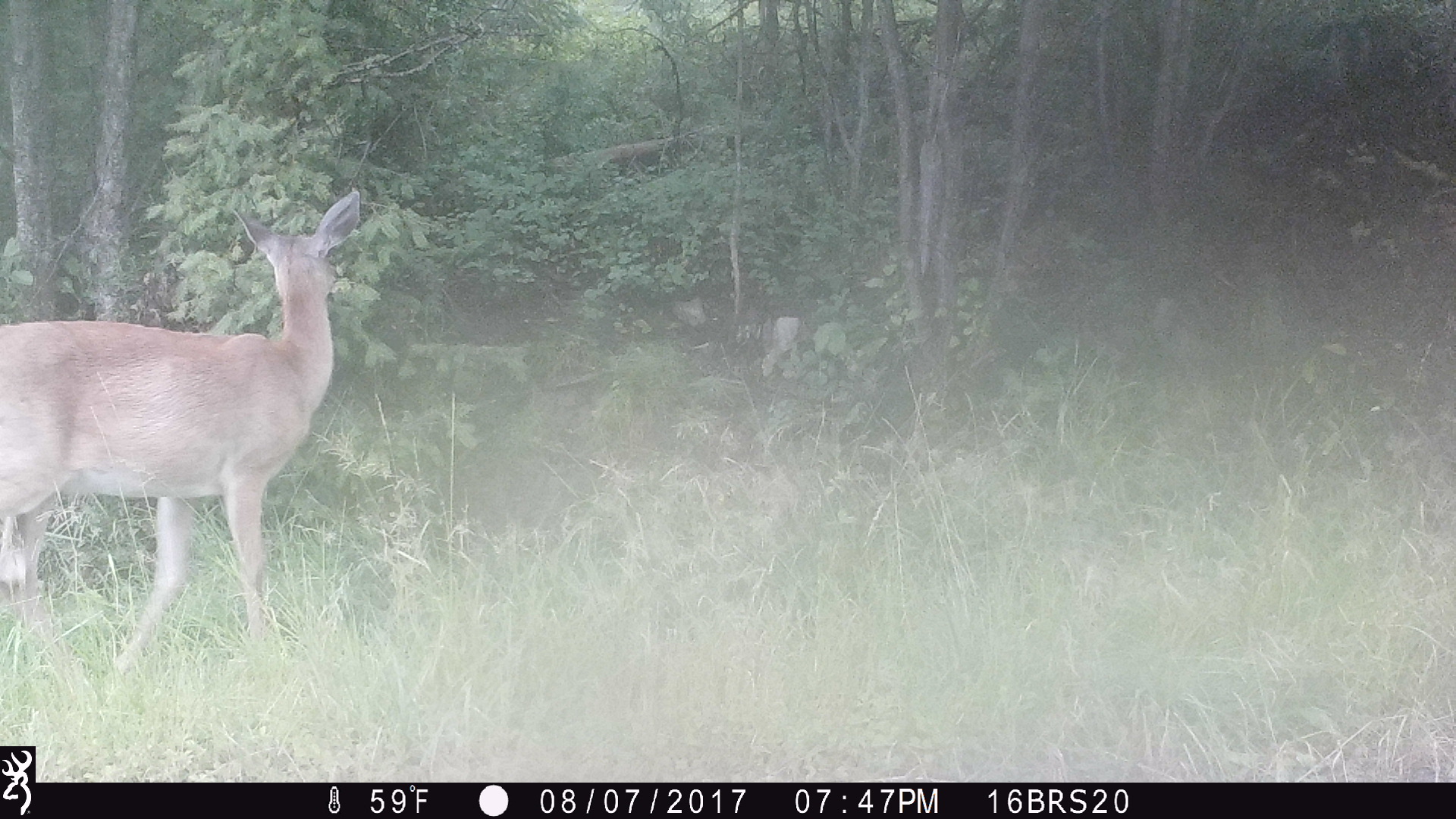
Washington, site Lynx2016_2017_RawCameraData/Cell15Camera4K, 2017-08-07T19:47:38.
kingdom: Animalia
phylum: Chordata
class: Mammalia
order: Artiodactyla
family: Cervidae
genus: Odocoileus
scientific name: Odocoileus virginianus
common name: white-tailed deer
Odocoileus virginianus (white-tailed deer). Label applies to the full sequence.